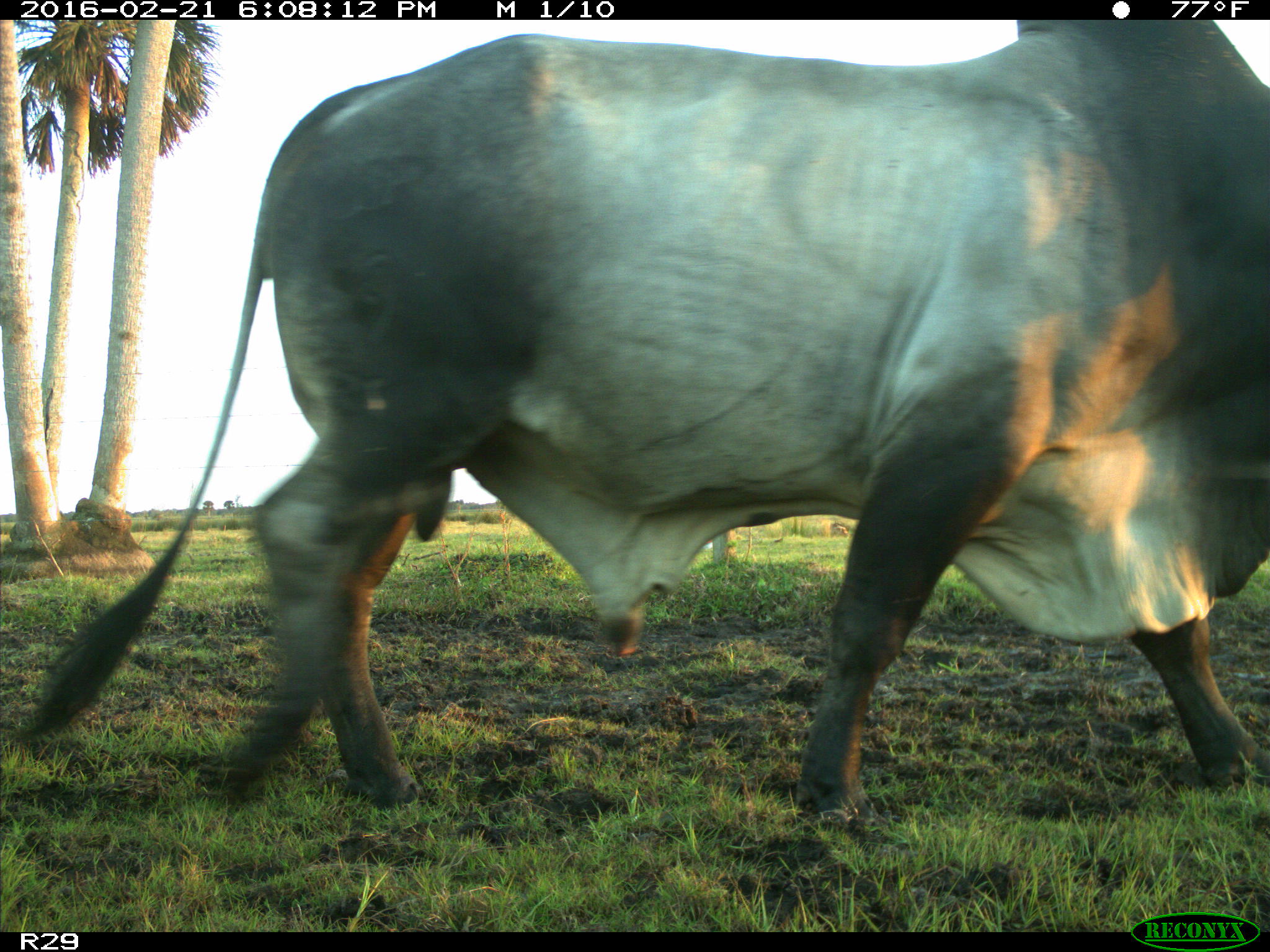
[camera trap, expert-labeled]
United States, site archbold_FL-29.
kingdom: Animalia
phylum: Chordata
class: Mammalia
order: Artiodactyla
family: Bovidae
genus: Bos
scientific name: Bos taurus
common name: domestic cow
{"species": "Bos taurus (domestic cow)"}